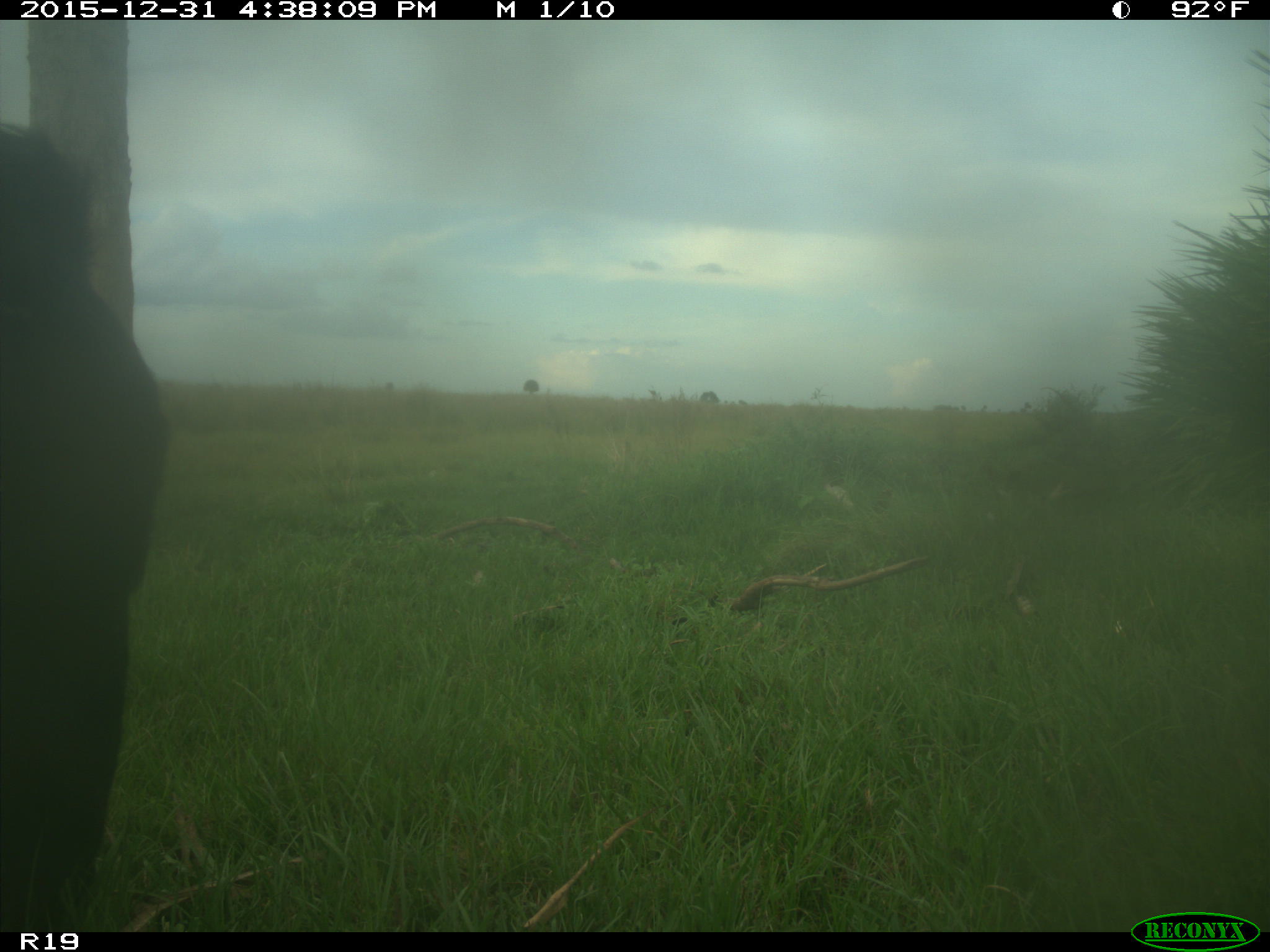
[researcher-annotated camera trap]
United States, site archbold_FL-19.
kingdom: Animalia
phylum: Chordata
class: Mammalia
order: Artiodactyla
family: Bovidae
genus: Bos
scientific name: Bos taurus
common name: domestic cow